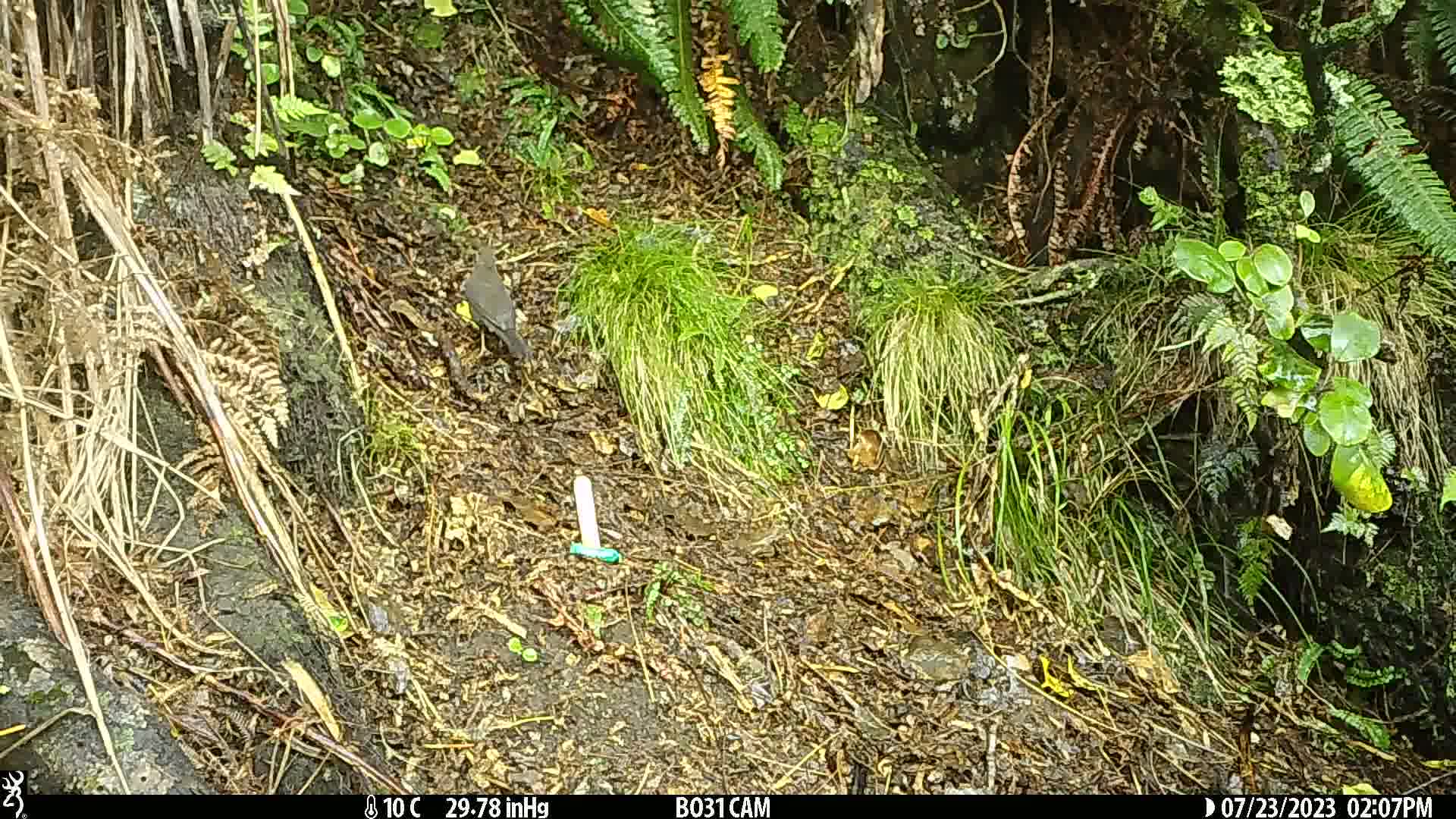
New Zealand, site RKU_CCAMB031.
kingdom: Animalia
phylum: Chordata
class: Aves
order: Passeriformes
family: Turdidae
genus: Turdus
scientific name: Turdus merula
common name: eurasian blackbird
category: blackbird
Blackbird (eurasian blackbird) (Turdus merula).